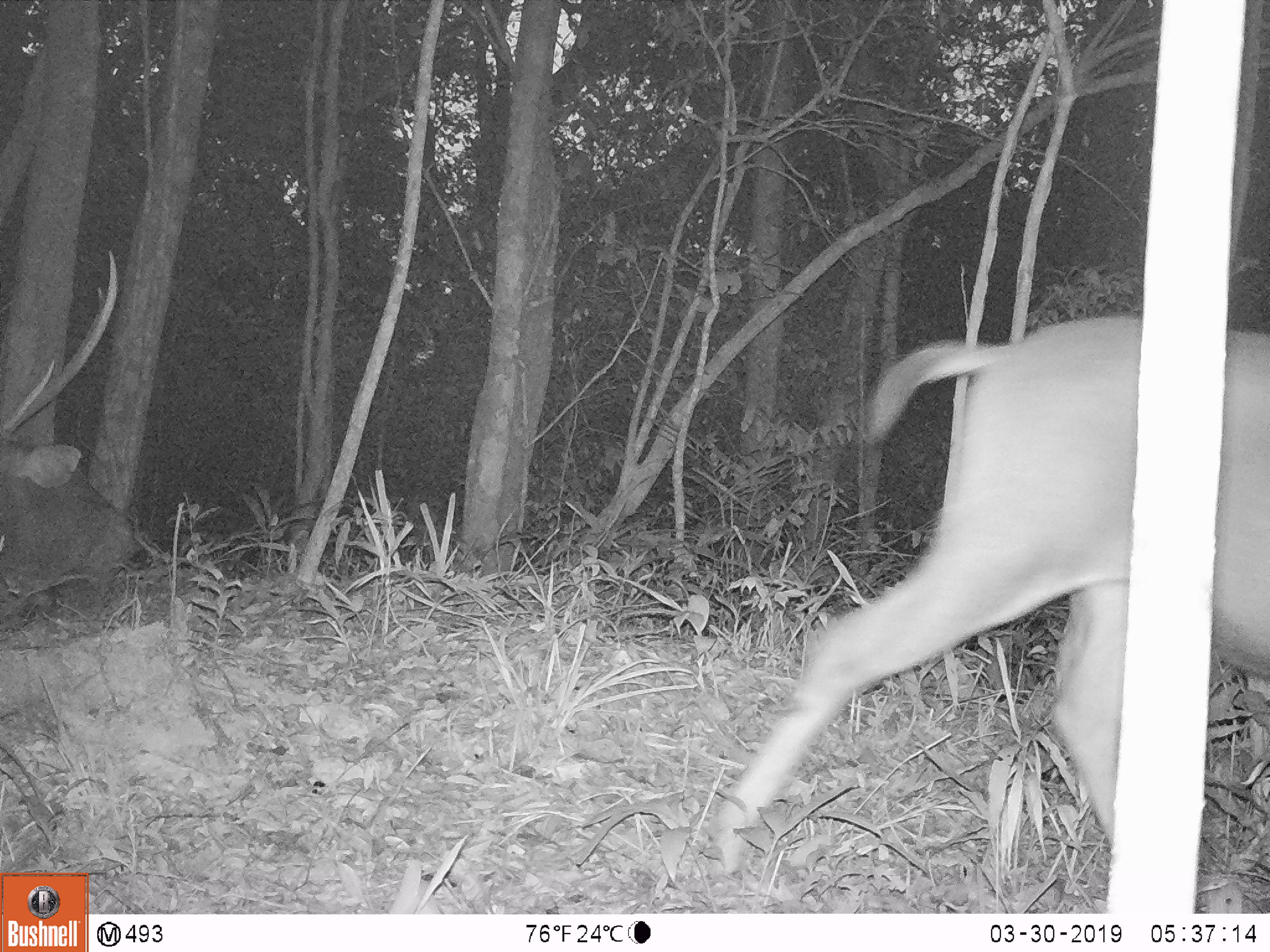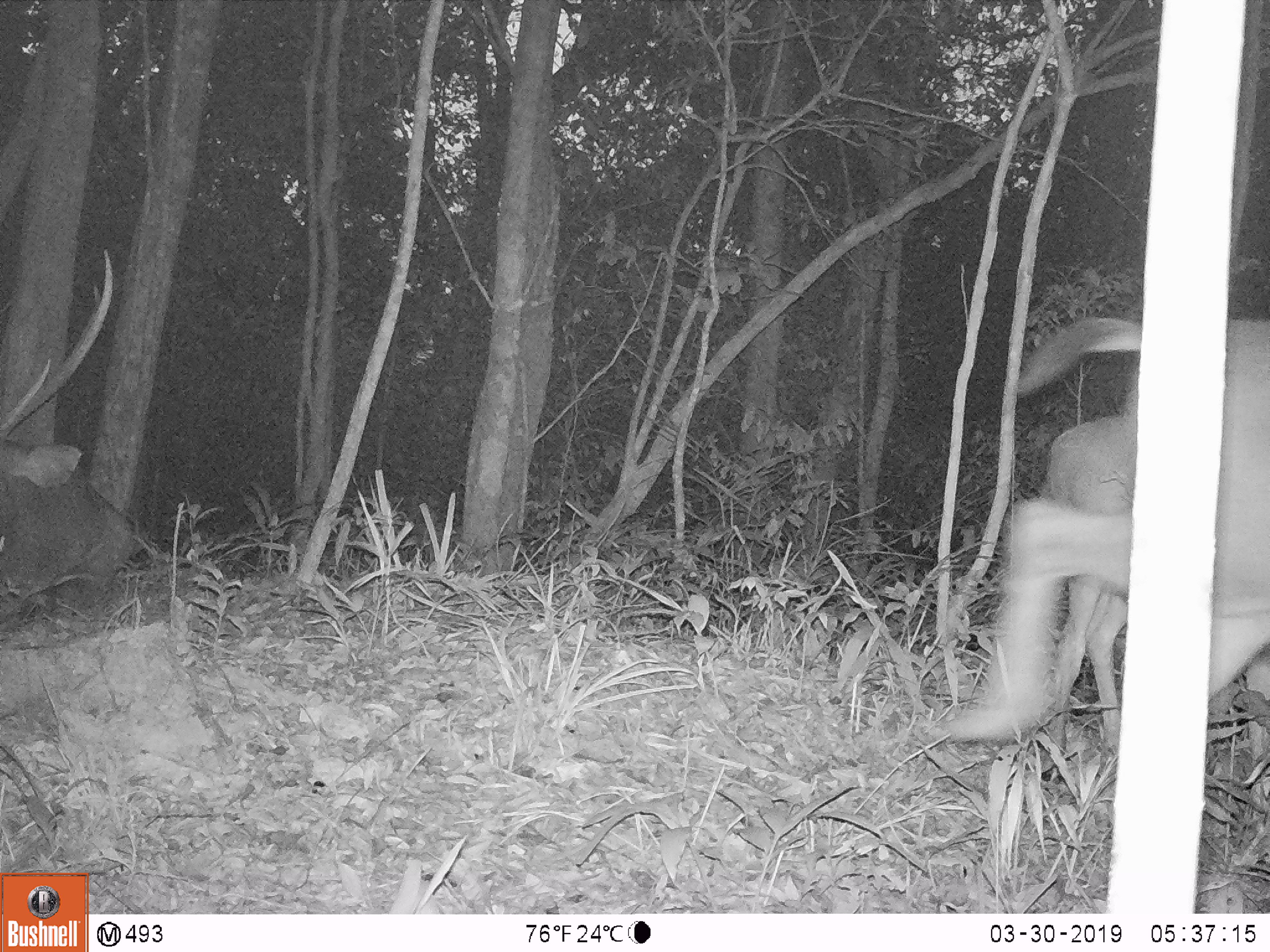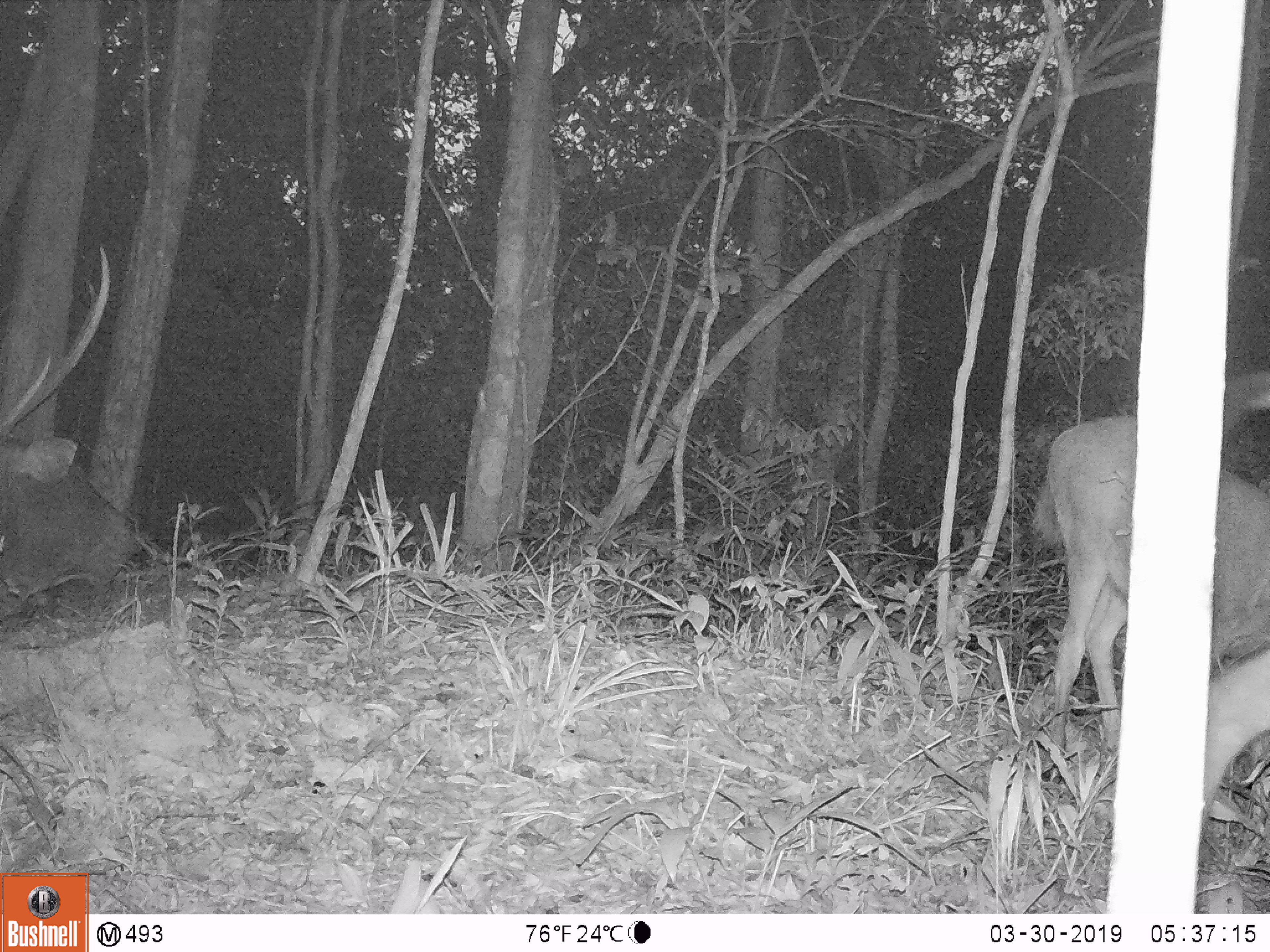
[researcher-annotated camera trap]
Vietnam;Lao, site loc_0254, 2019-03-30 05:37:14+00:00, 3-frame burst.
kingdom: Animalia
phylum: Chordata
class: Mammalia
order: Artiodactyla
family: Cervidae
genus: Rusa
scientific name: Rusa unicolor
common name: sambar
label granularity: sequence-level